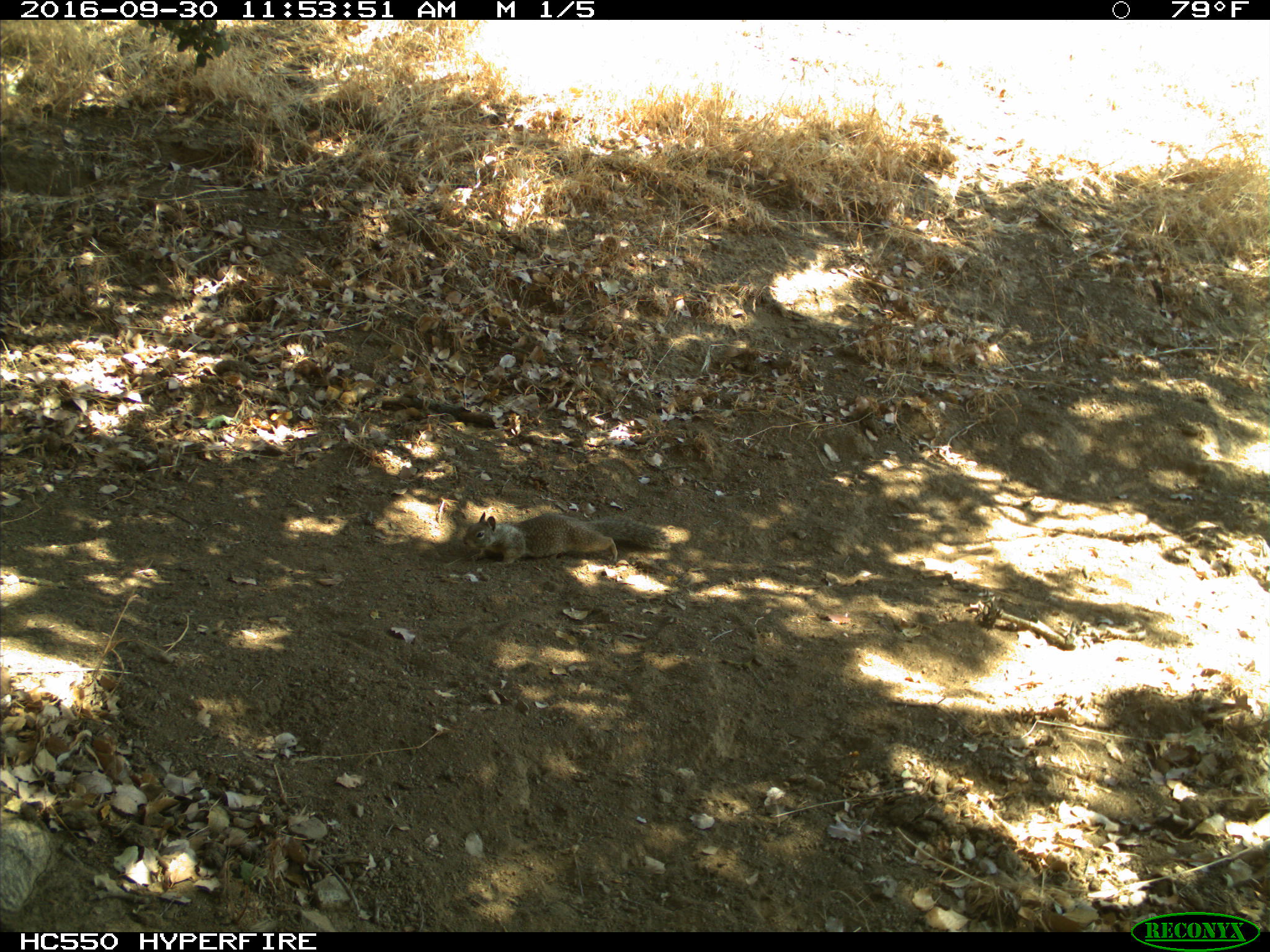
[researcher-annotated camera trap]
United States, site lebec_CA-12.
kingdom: Animalia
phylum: Chordata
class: Mammalia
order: Rodentia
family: Sciuridae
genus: Otospermophilus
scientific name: Otospermophilus beecheyi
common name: california ground squirrel